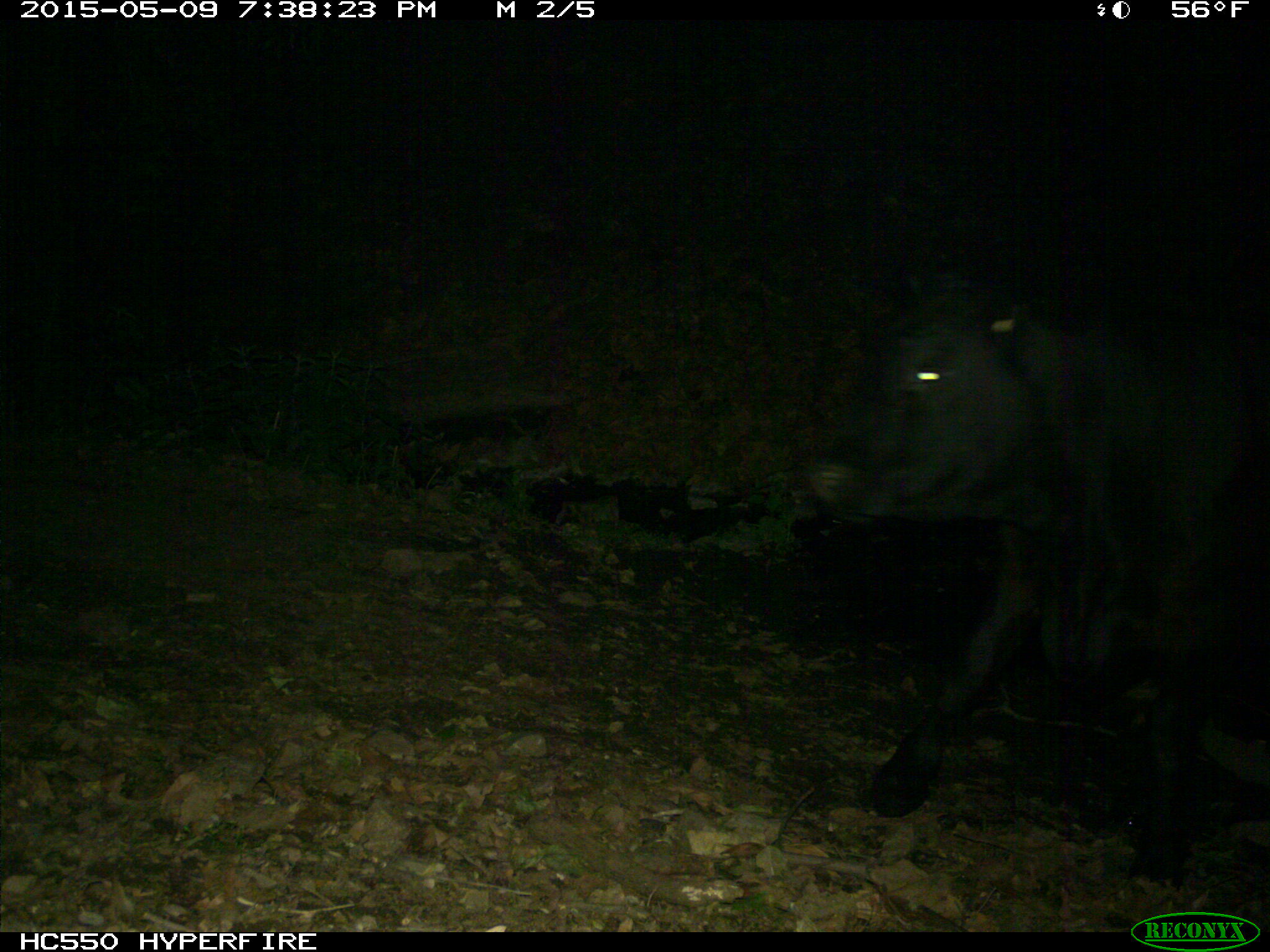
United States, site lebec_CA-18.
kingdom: Animalia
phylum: Chordata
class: Mammalia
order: Artiodactyla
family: Bovidae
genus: Bos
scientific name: Bos taurus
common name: domestic cow